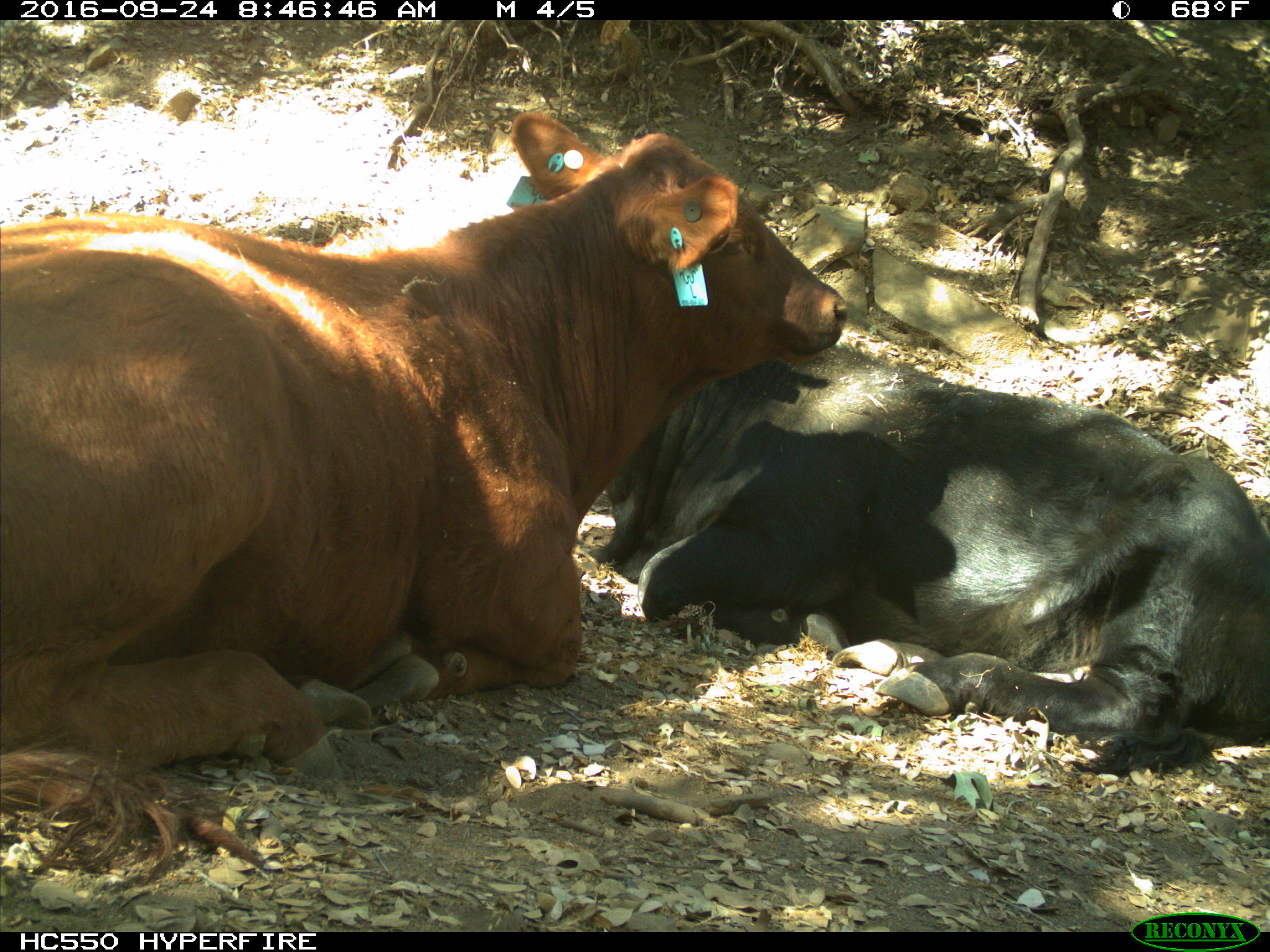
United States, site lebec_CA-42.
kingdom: Animalia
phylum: Chordata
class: Mammalia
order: Artiodactyla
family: Bovidae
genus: Bos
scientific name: Bos taurus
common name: domestic cow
Bos taurus (domestic cow).